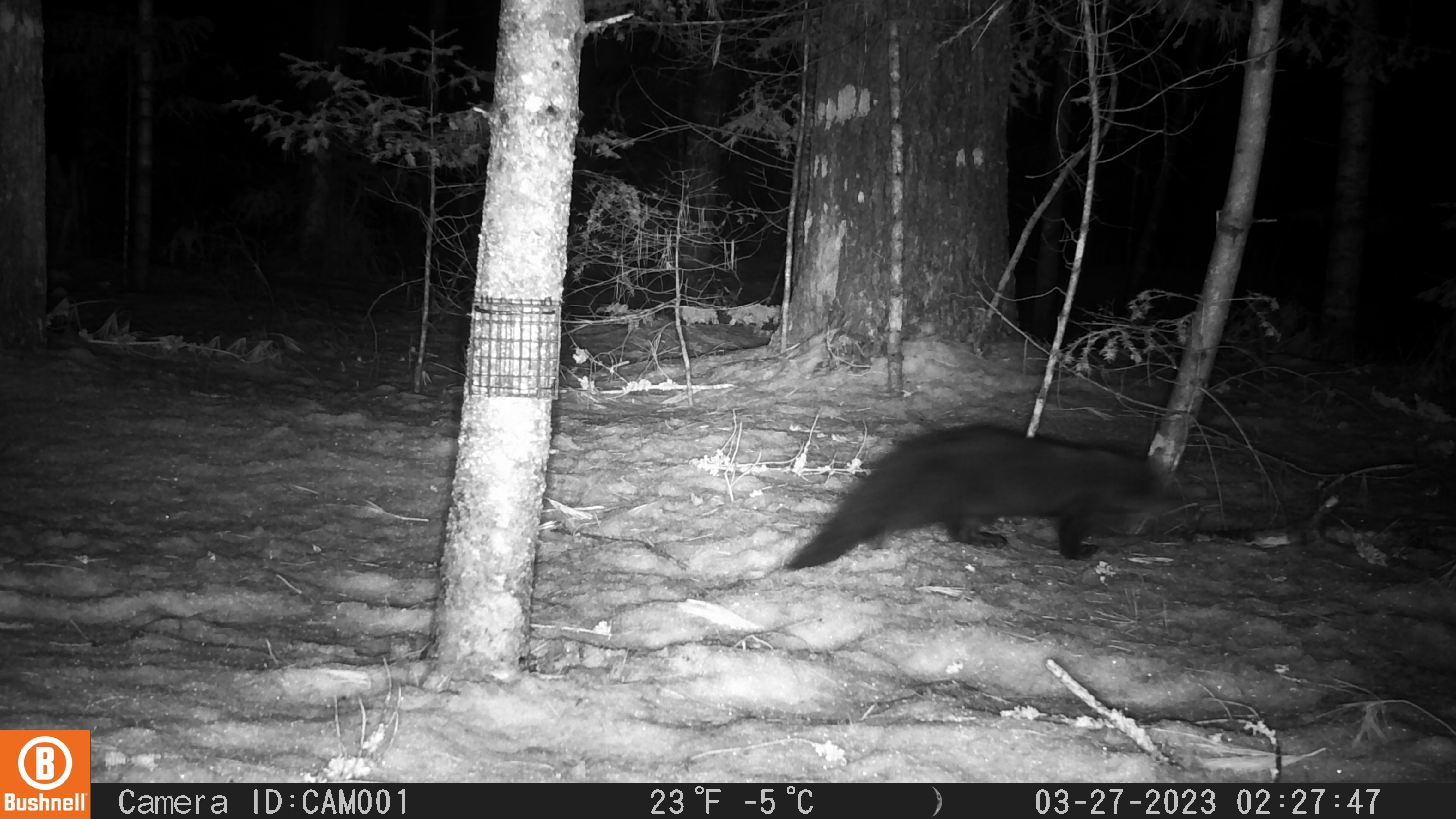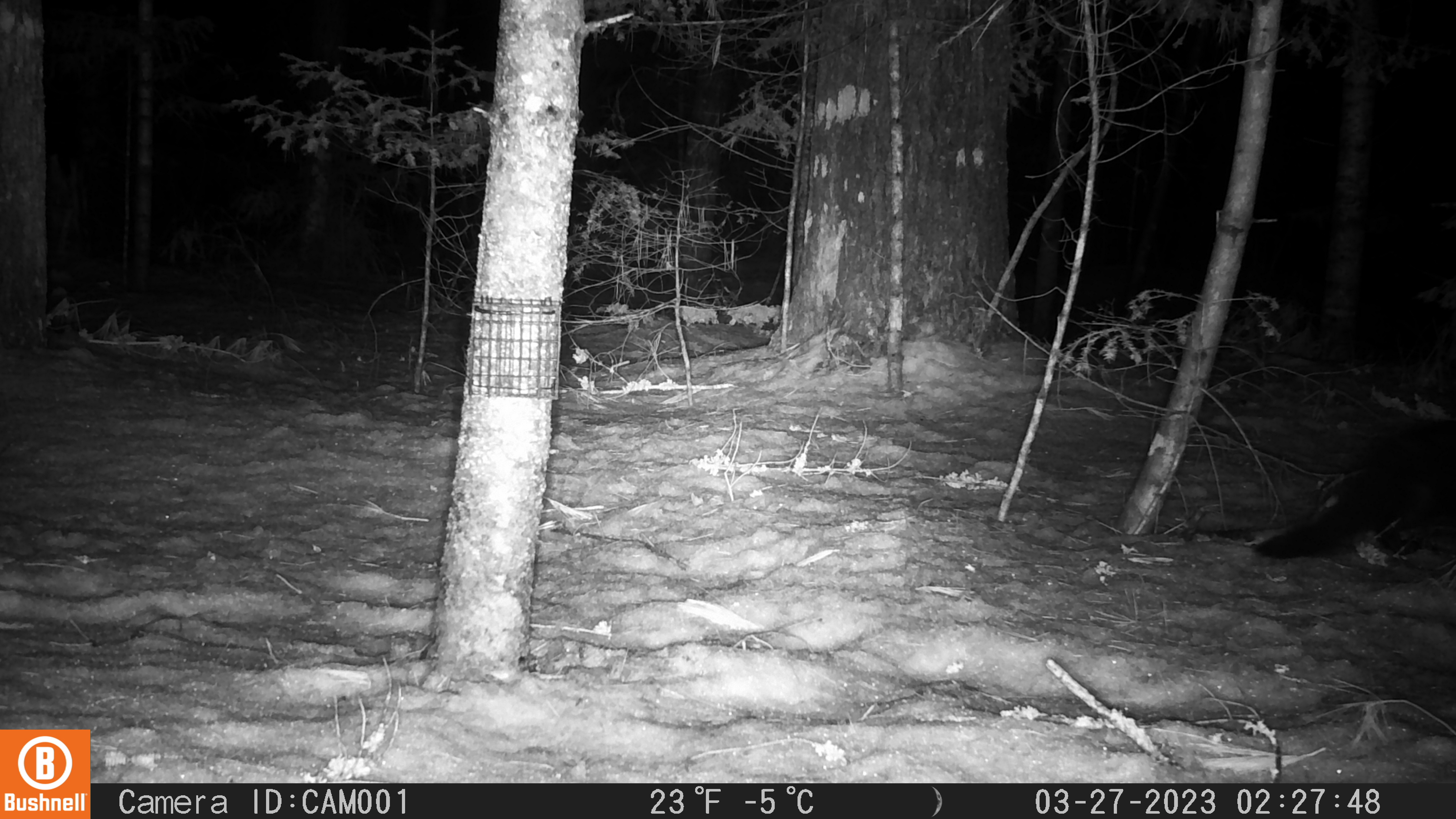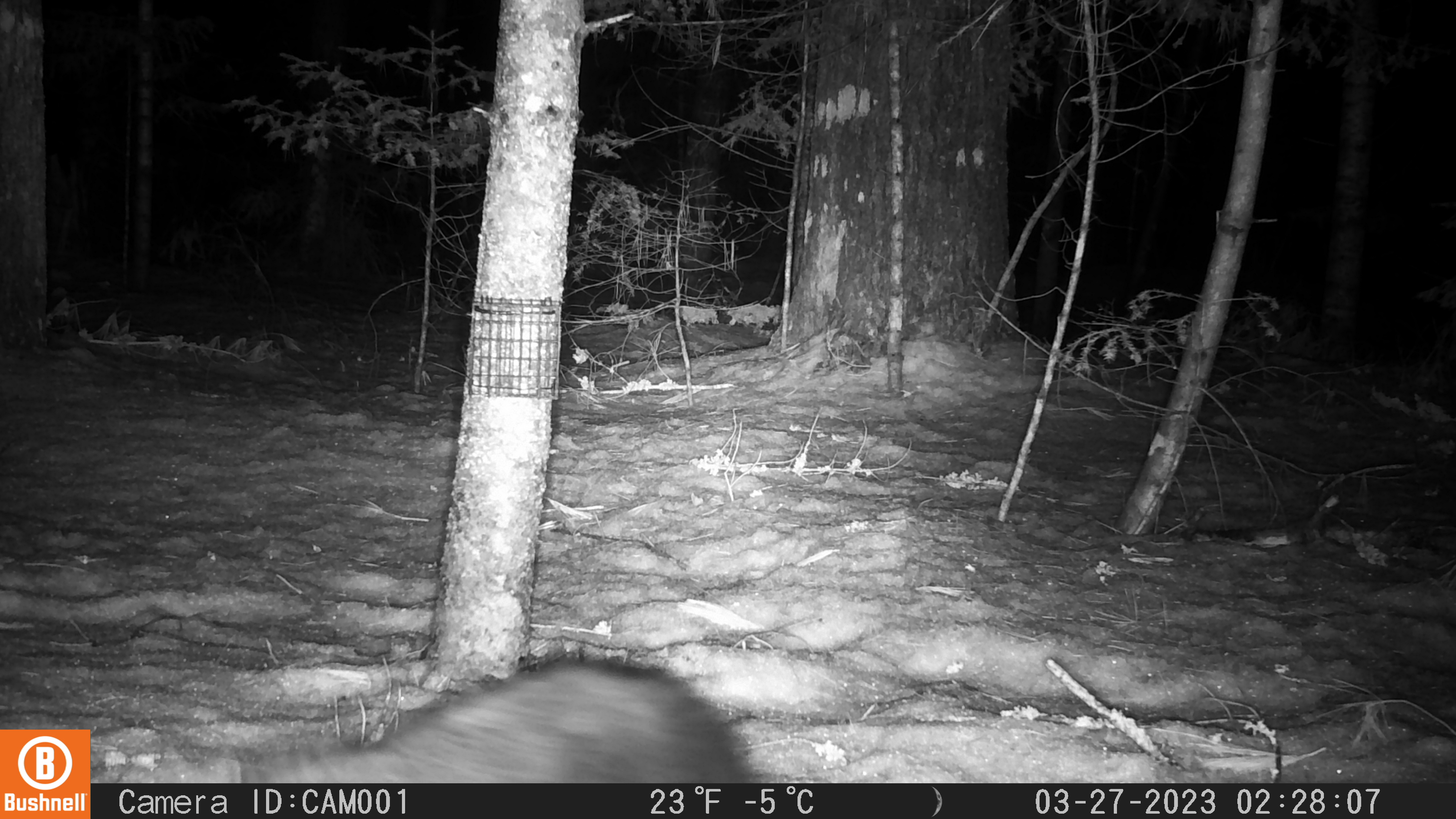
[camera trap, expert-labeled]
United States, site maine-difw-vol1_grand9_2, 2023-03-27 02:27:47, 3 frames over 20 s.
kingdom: Animalia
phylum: Chordata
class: Mammalia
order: Carnivora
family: Mustelidae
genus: Pekania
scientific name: Pekania pennanti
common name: fisher